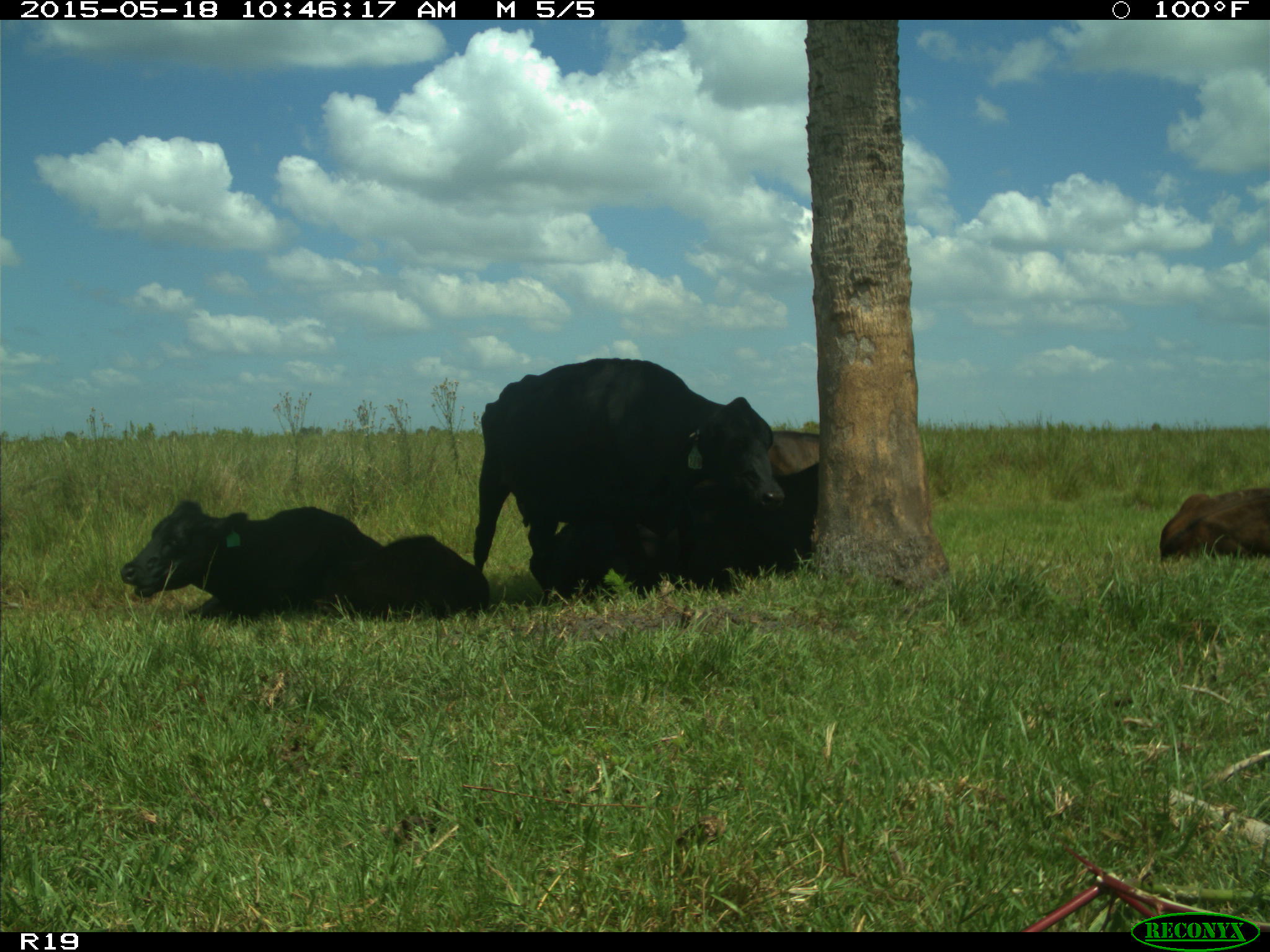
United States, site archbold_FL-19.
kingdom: Animalia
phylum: Chordata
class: Mammalia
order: Artiodactyla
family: Bovidae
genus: Bos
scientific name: Bos taurus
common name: domestic cow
Bos taurus (domestic cow).